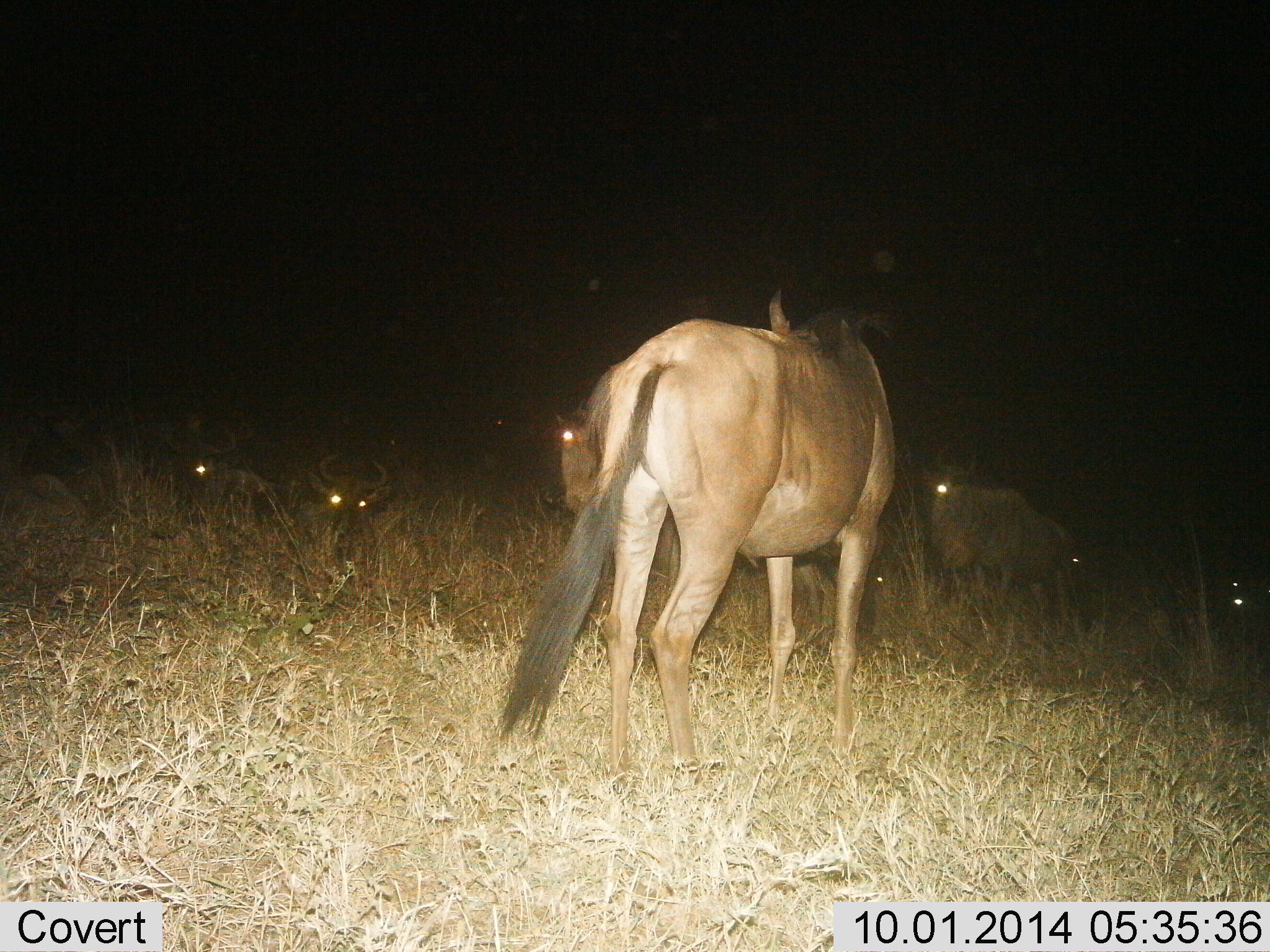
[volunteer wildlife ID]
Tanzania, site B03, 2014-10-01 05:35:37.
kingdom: Animalia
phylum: Chordata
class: Mammalia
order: Artiodactyla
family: Bovidae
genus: Connochaetes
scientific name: Connochaetes taurinus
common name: blue wildebeest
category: wildebeest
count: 8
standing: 70%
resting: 80%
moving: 0%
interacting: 0%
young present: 0%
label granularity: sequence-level